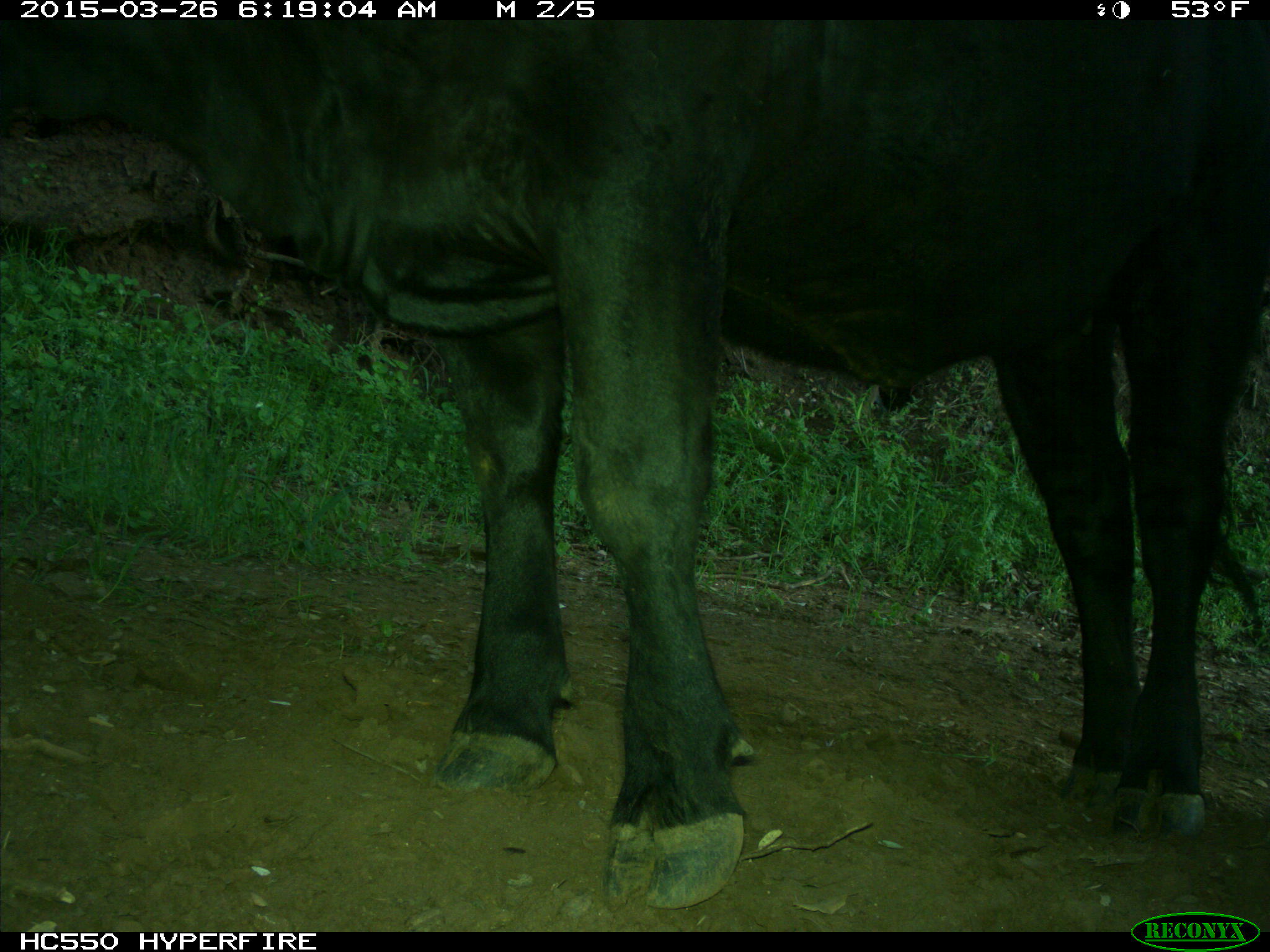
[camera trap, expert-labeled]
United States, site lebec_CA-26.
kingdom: Animalia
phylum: Chordata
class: Mammalia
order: Artiodactyla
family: Bovidae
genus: Bos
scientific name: Bos taurus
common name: domestic cow